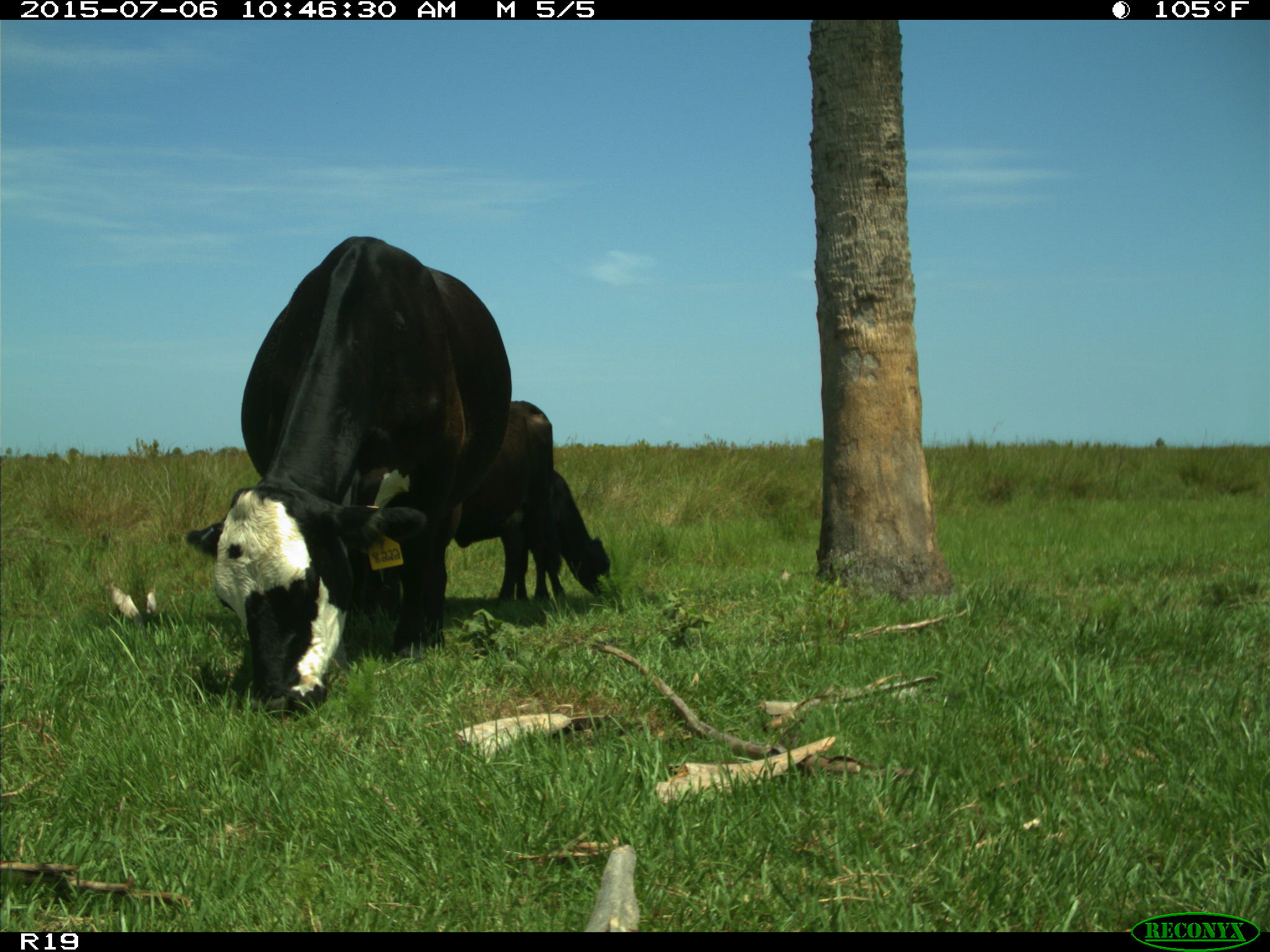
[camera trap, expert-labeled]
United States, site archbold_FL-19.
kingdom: Animalia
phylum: Chordata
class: Mammalia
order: Artiodactyla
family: Bovidae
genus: Bos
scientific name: Bos taurus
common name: domestic cow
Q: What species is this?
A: Bos taurus (domestic cow).